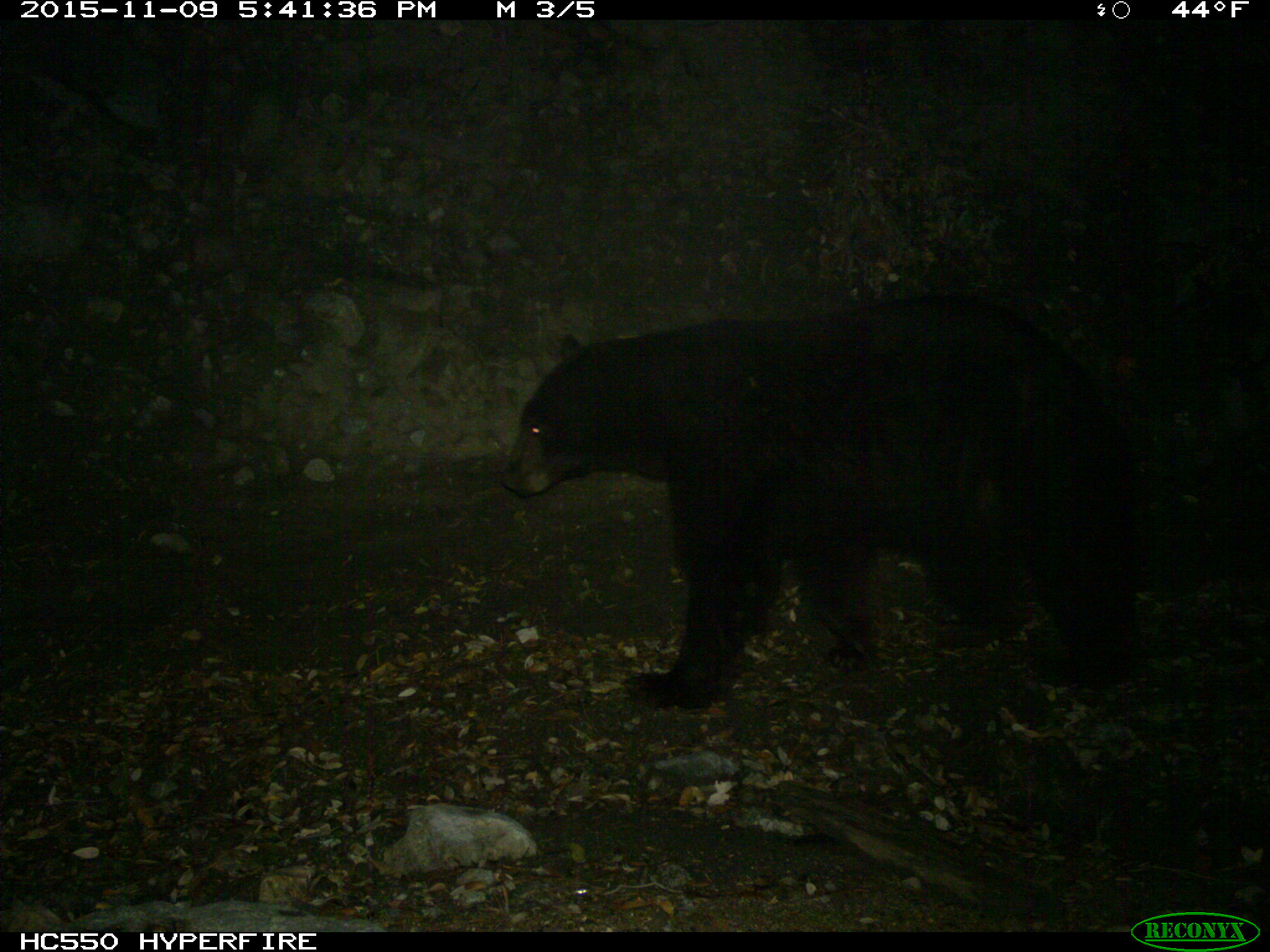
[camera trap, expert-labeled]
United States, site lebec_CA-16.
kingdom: Animalia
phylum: Chordata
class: Mammalia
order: Carnivora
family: Ursidae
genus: Ursus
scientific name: Ursus americanus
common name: american black bear